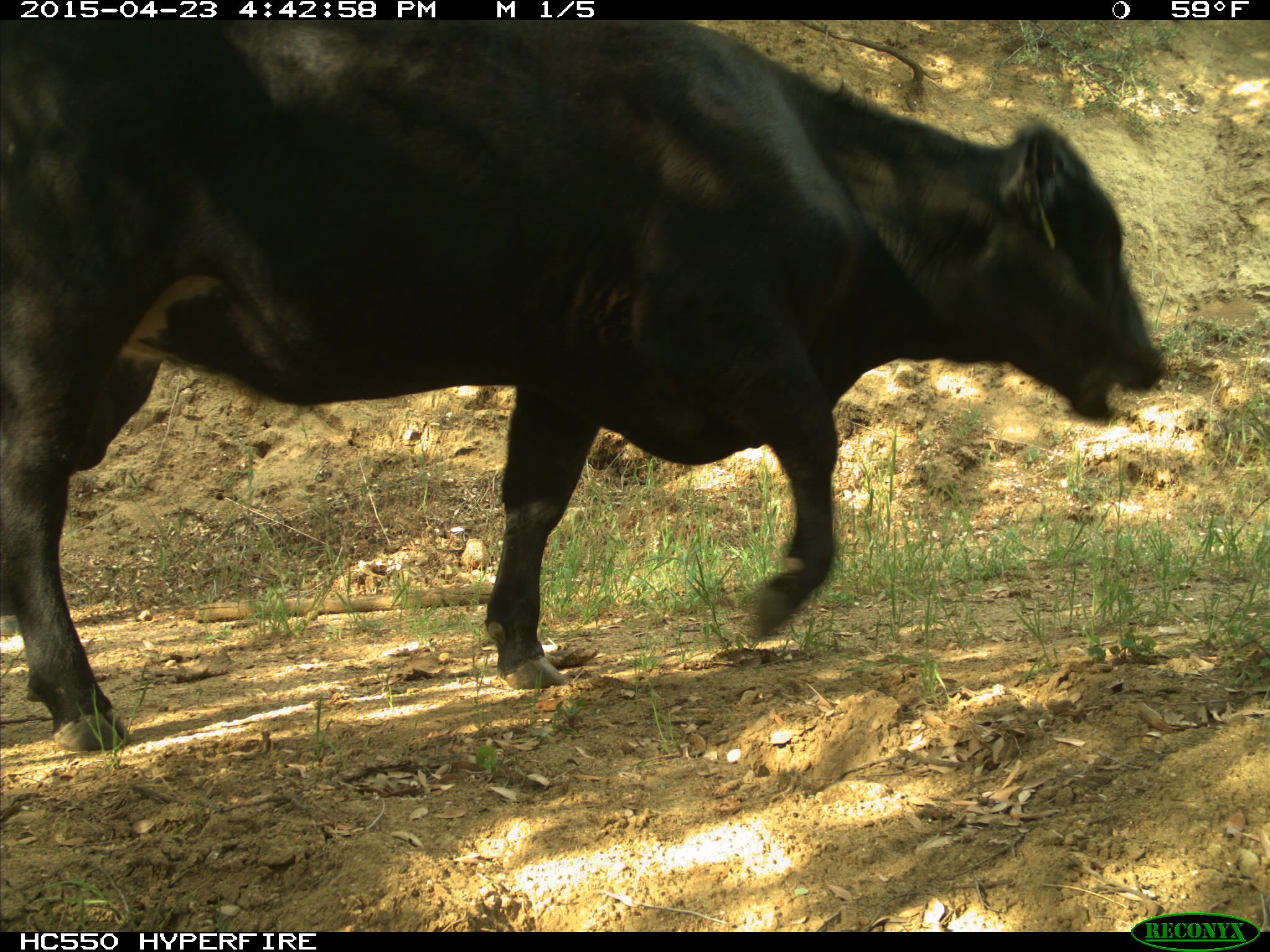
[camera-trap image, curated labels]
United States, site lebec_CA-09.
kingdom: Animalia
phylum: Chordata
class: Mammalia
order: Artiodactyla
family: Bovidae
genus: Bos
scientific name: Bos taurus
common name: domestic cow